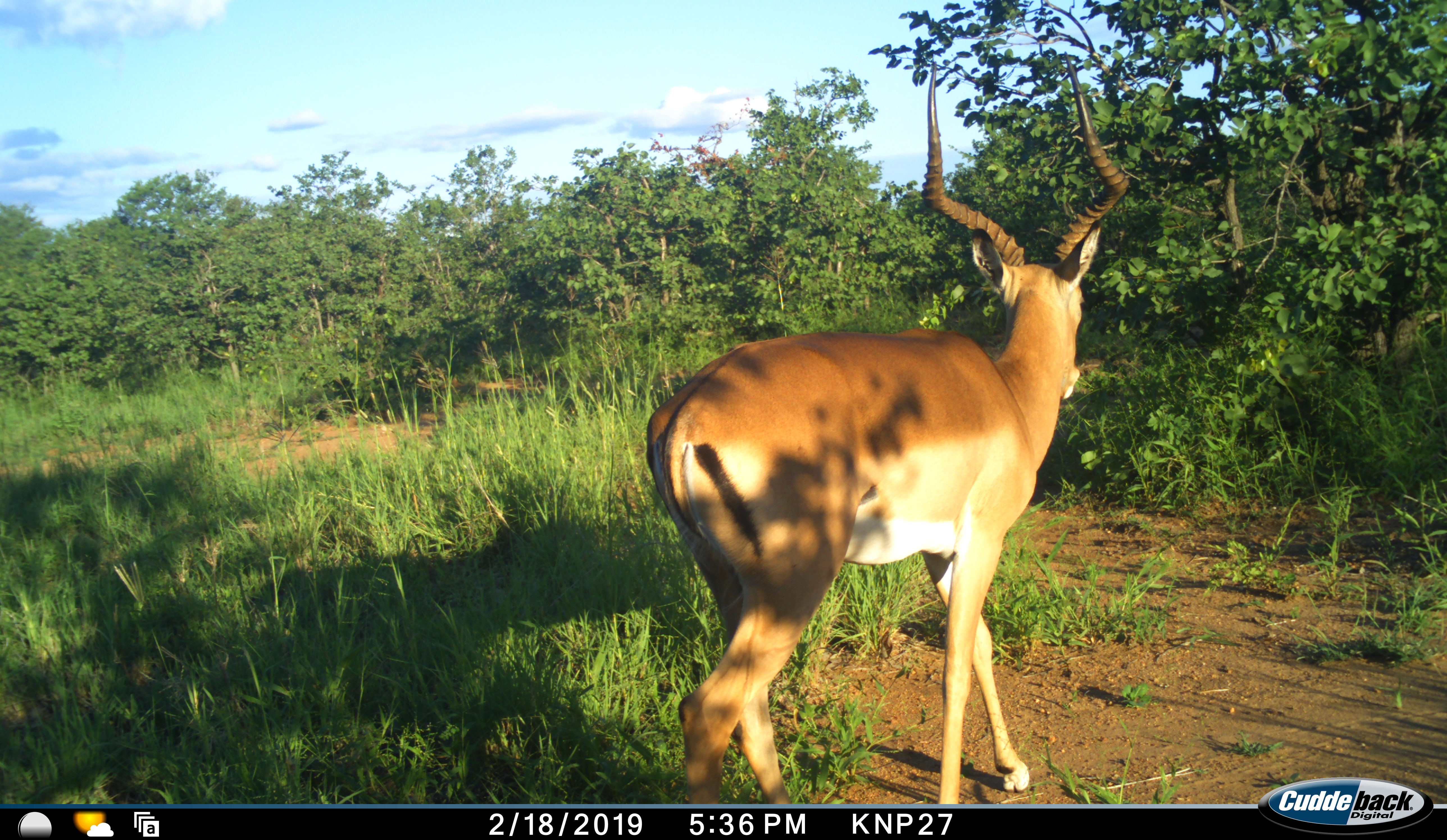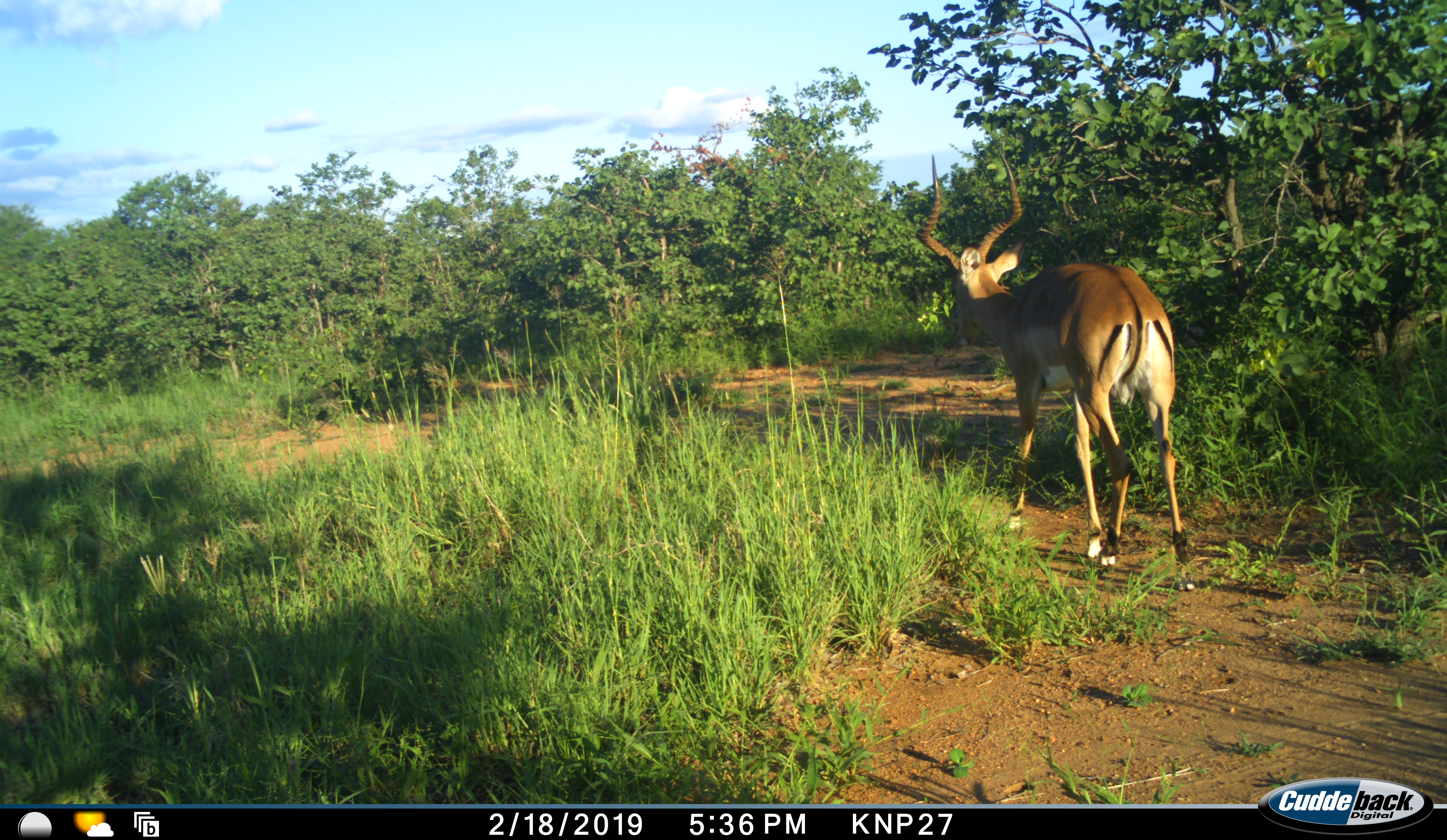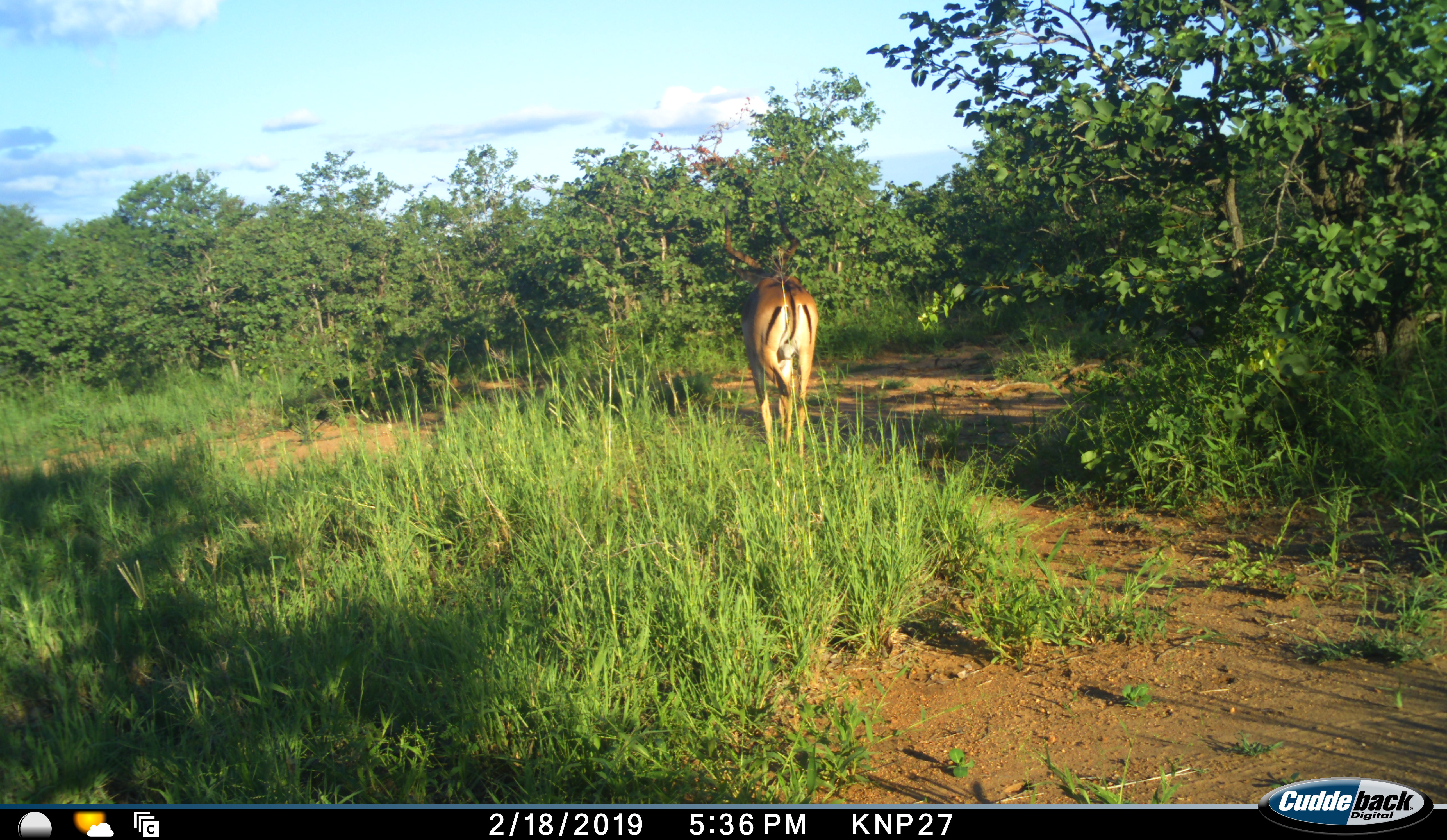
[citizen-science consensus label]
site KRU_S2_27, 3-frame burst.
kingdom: Animalia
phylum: Chordata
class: Mammalia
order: Artiodactyla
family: Bovidae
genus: Aepyceros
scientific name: Aepyceros melampus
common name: impala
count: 1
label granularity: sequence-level